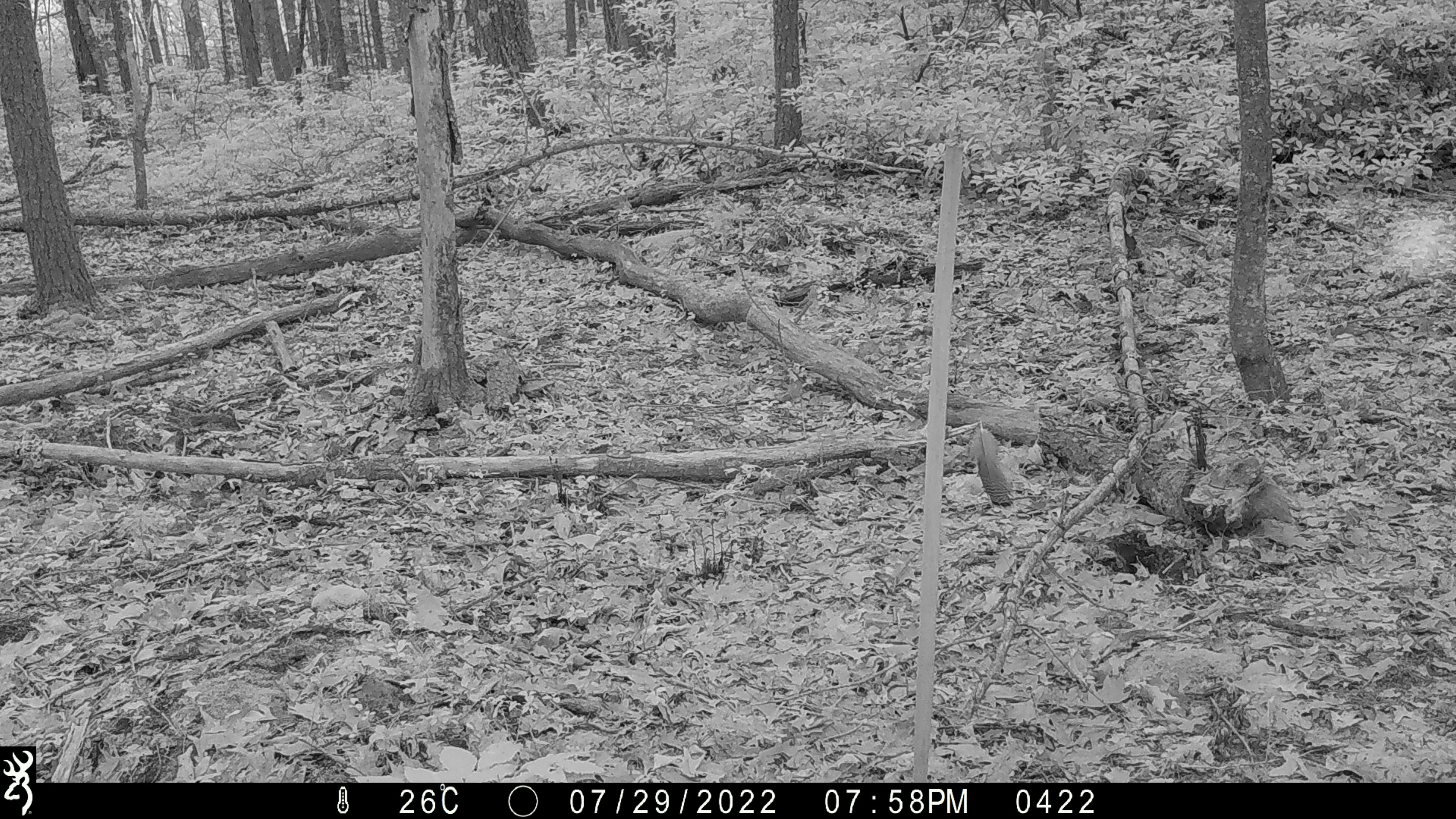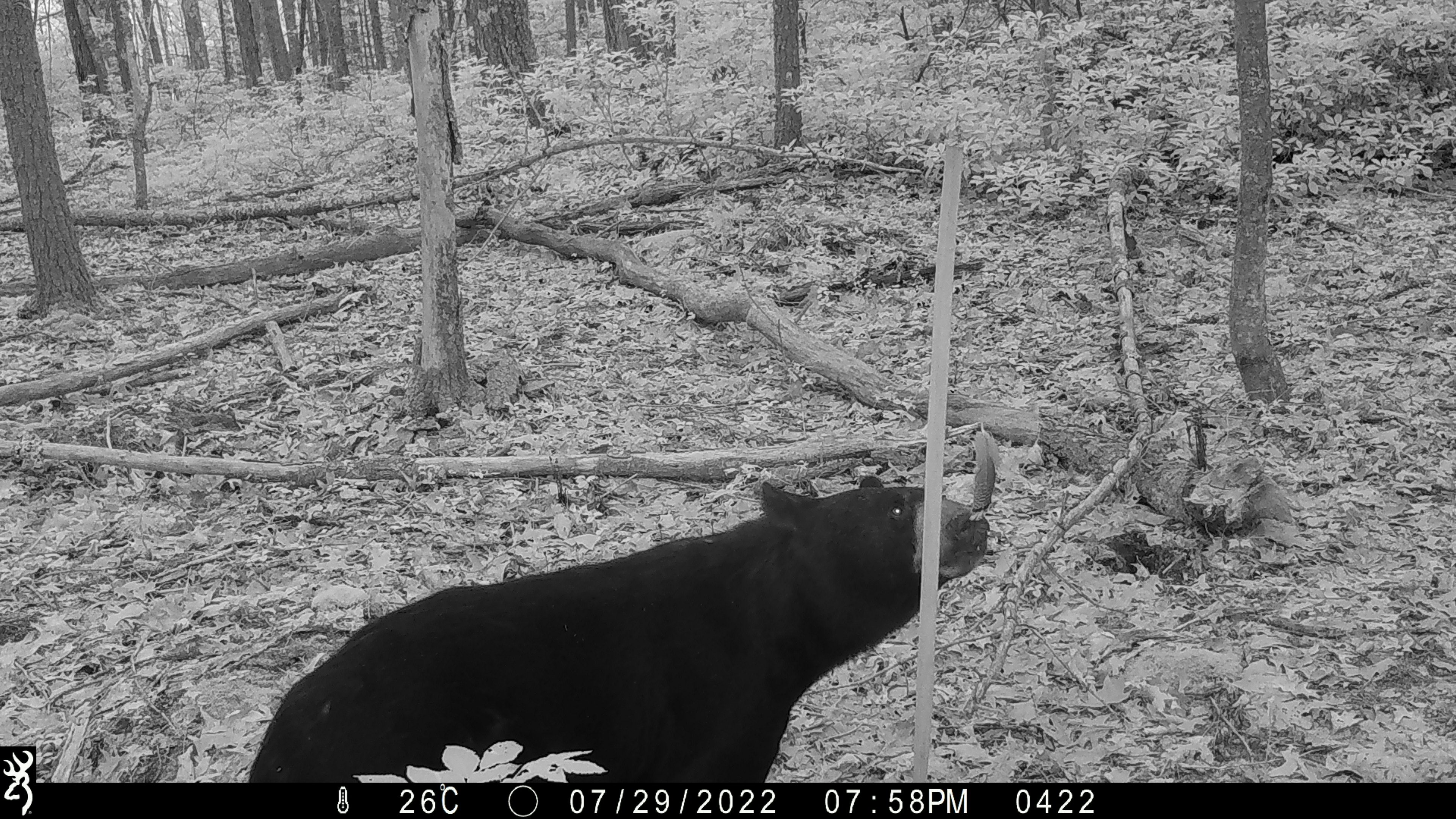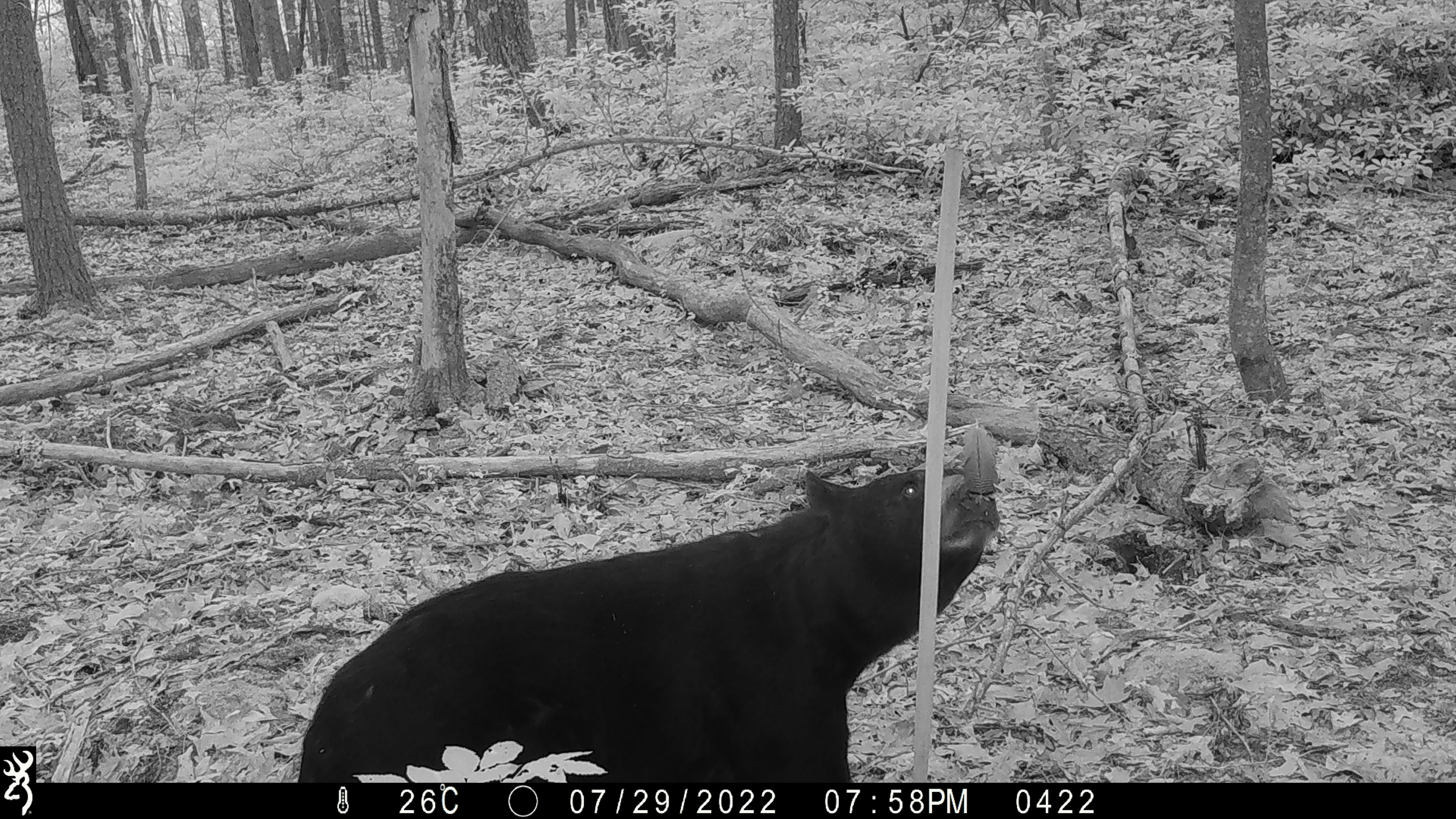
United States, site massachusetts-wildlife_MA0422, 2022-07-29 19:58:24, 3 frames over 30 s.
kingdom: Animalia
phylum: Chordata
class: Mammalia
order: Carnivora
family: Ursidae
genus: Ursus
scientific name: Ursus americanus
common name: black bear